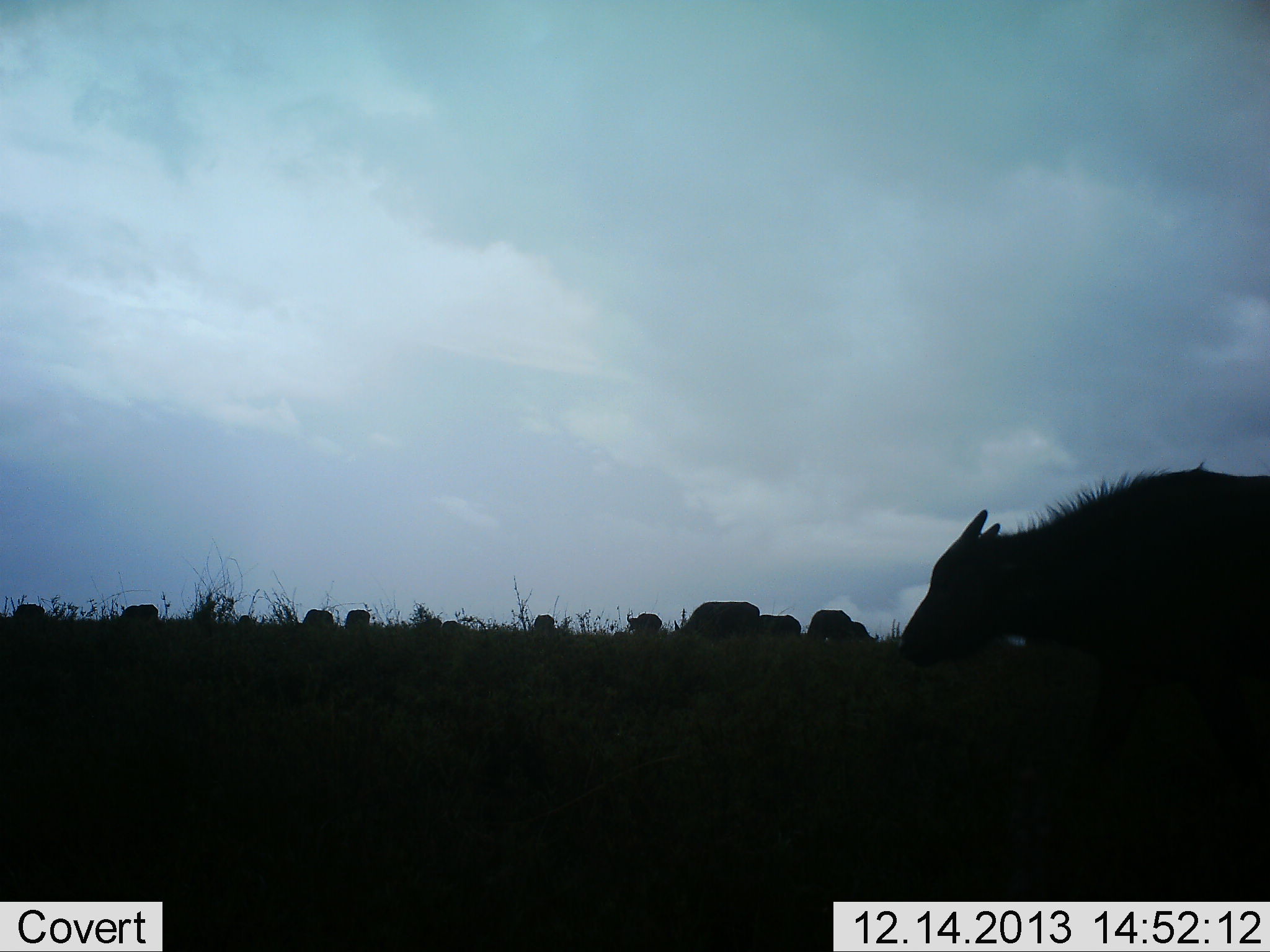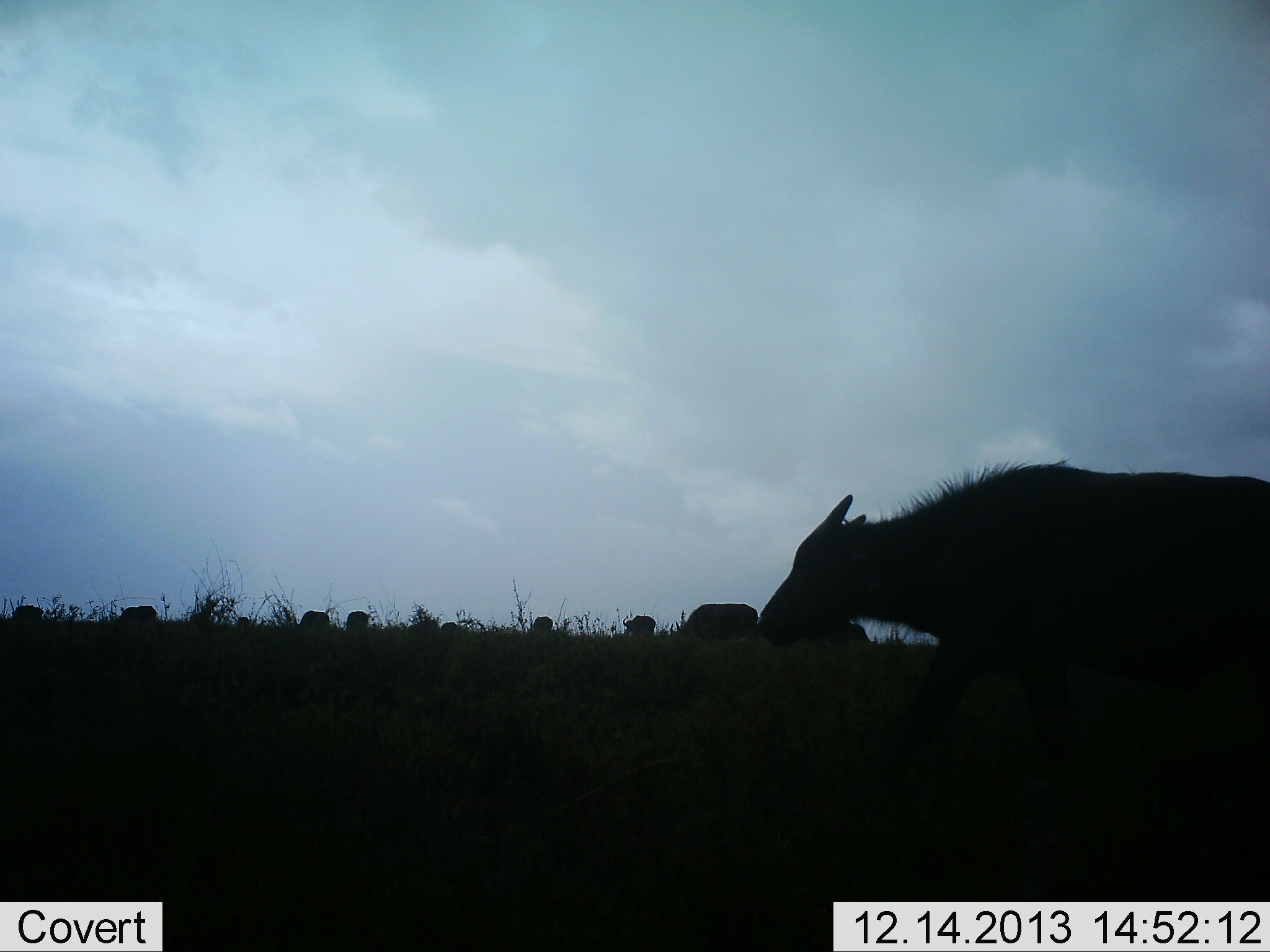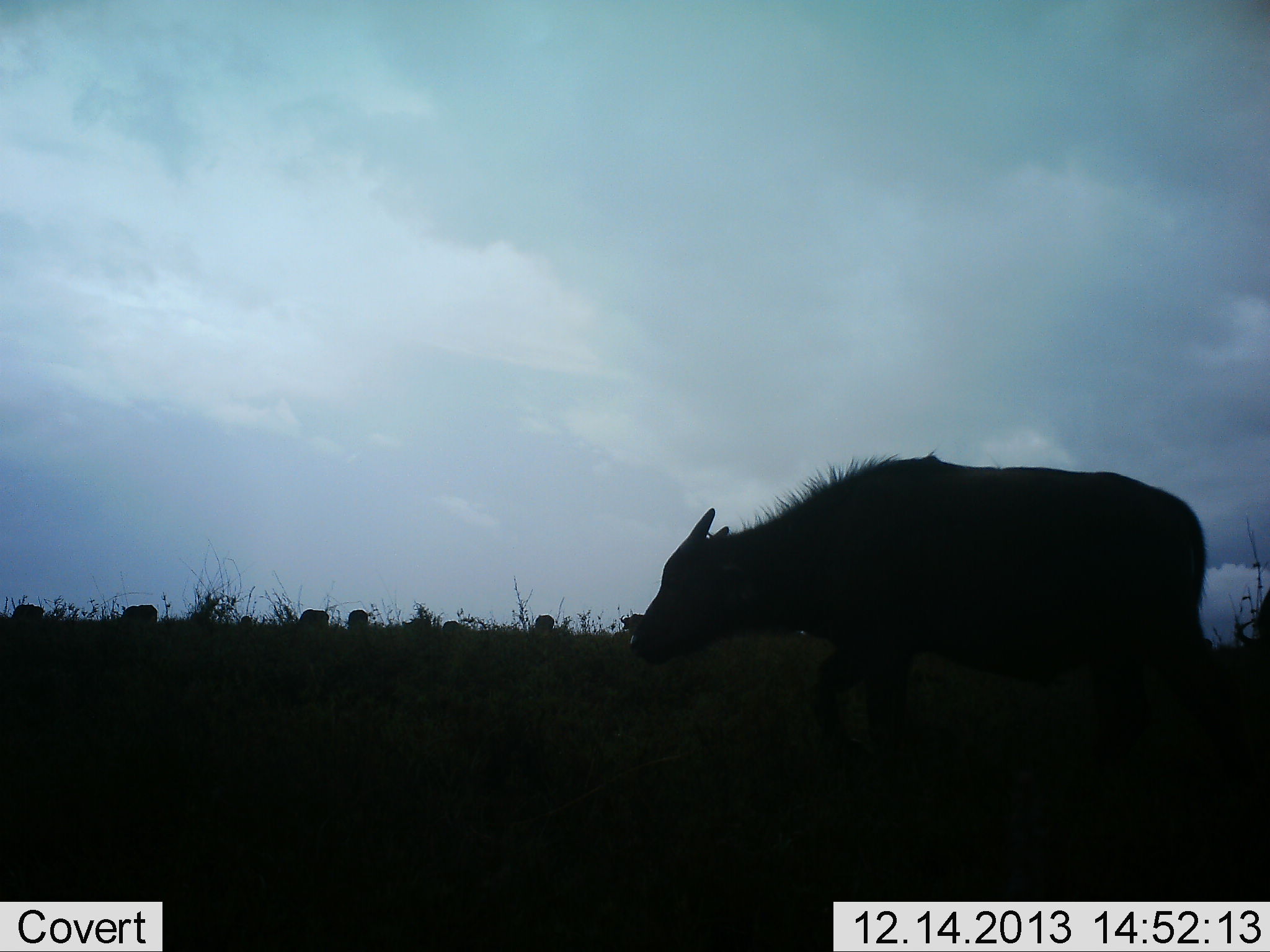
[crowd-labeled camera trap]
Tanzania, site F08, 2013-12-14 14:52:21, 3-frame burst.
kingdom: Animalia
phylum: Chordata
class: Mammalia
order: Artiodactyla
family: Bovidae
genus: Syncerus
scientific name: Syncerus caffer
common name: cape buffalo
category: buffalo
Buffalo (cape buffalo) (Syncerus caffer), count 11-50. Behavior (volunteer vote fractions): standing 40%, resting 0%, moving 80%, interacting 0%. Young present (vote fraction): 30%. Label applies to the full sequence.